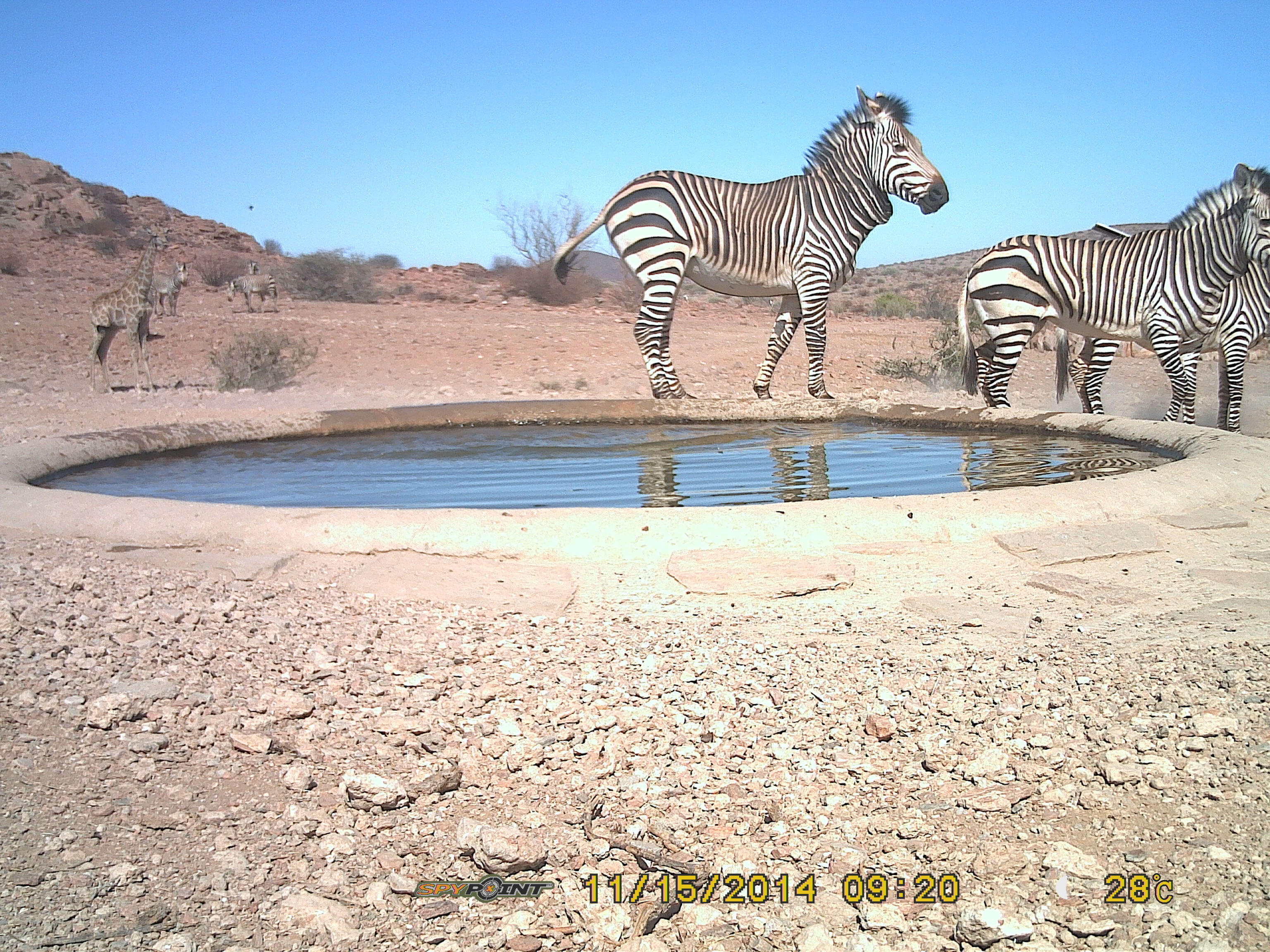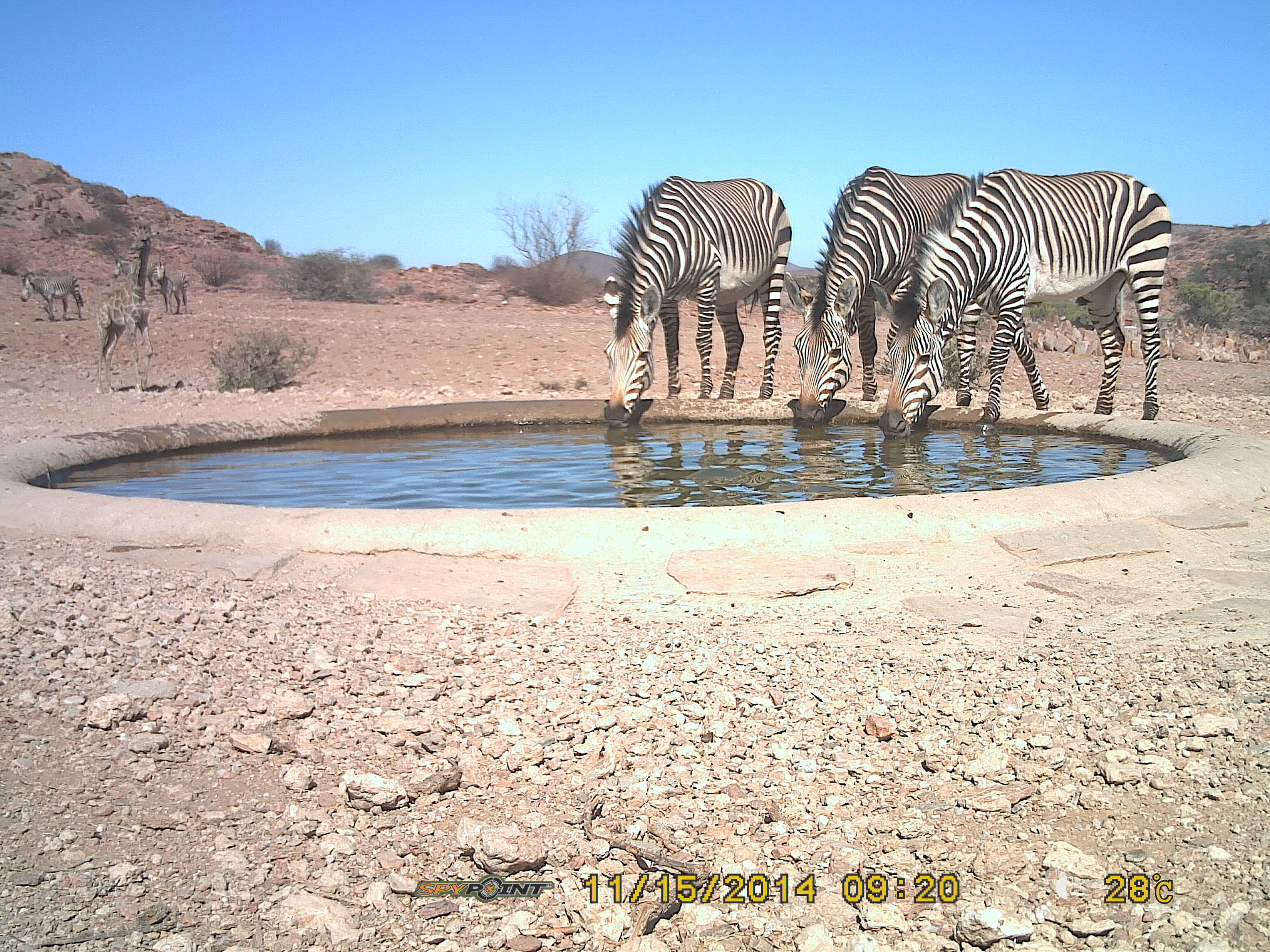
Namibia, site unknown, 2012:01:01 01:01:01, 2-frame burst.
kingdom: Animalia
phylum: Chordata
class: Mammalia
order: Perissodactyla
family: Equidae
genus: Equus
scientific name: Equus zebra hartmannae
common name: hartmann's mountain zebra